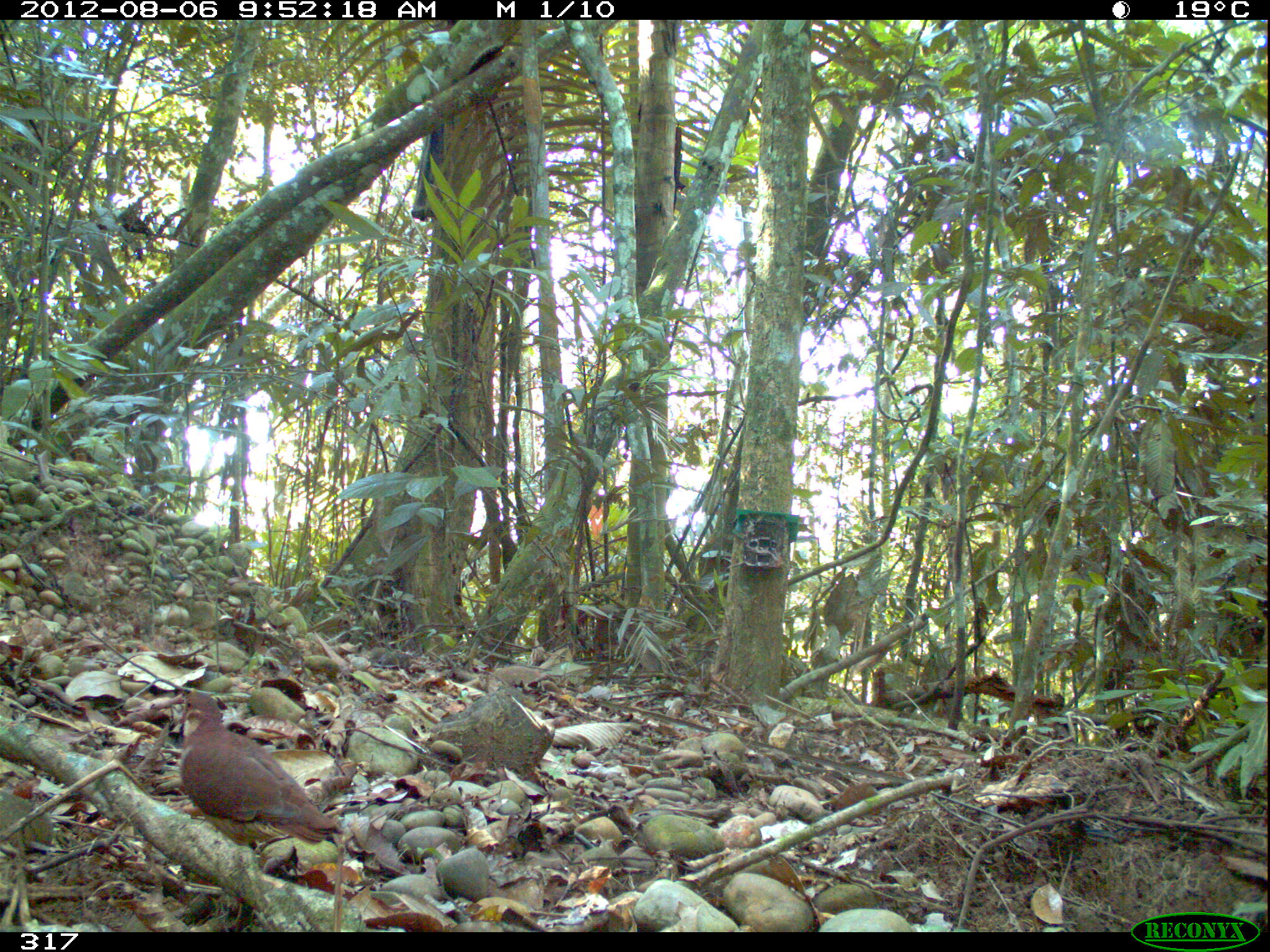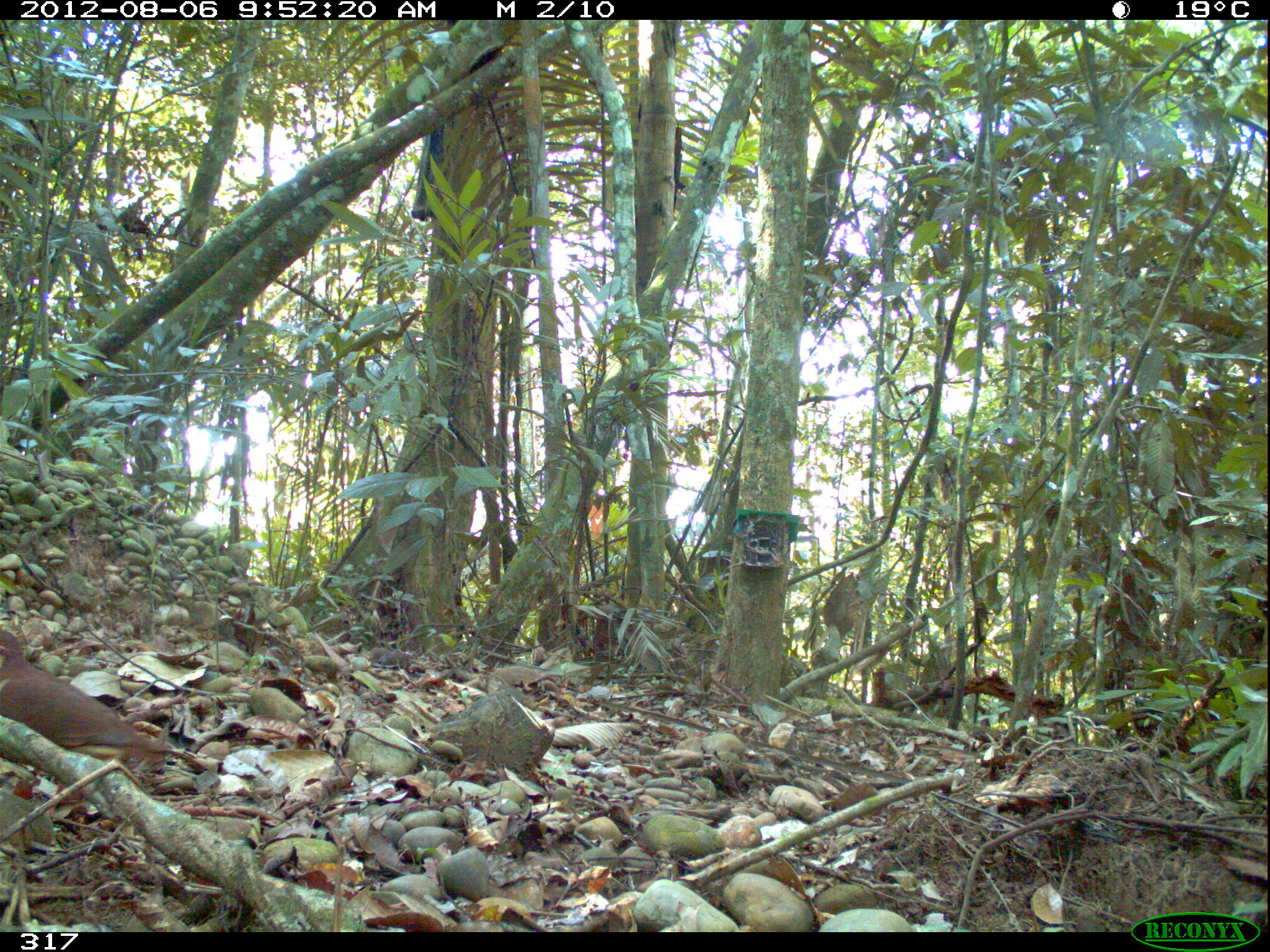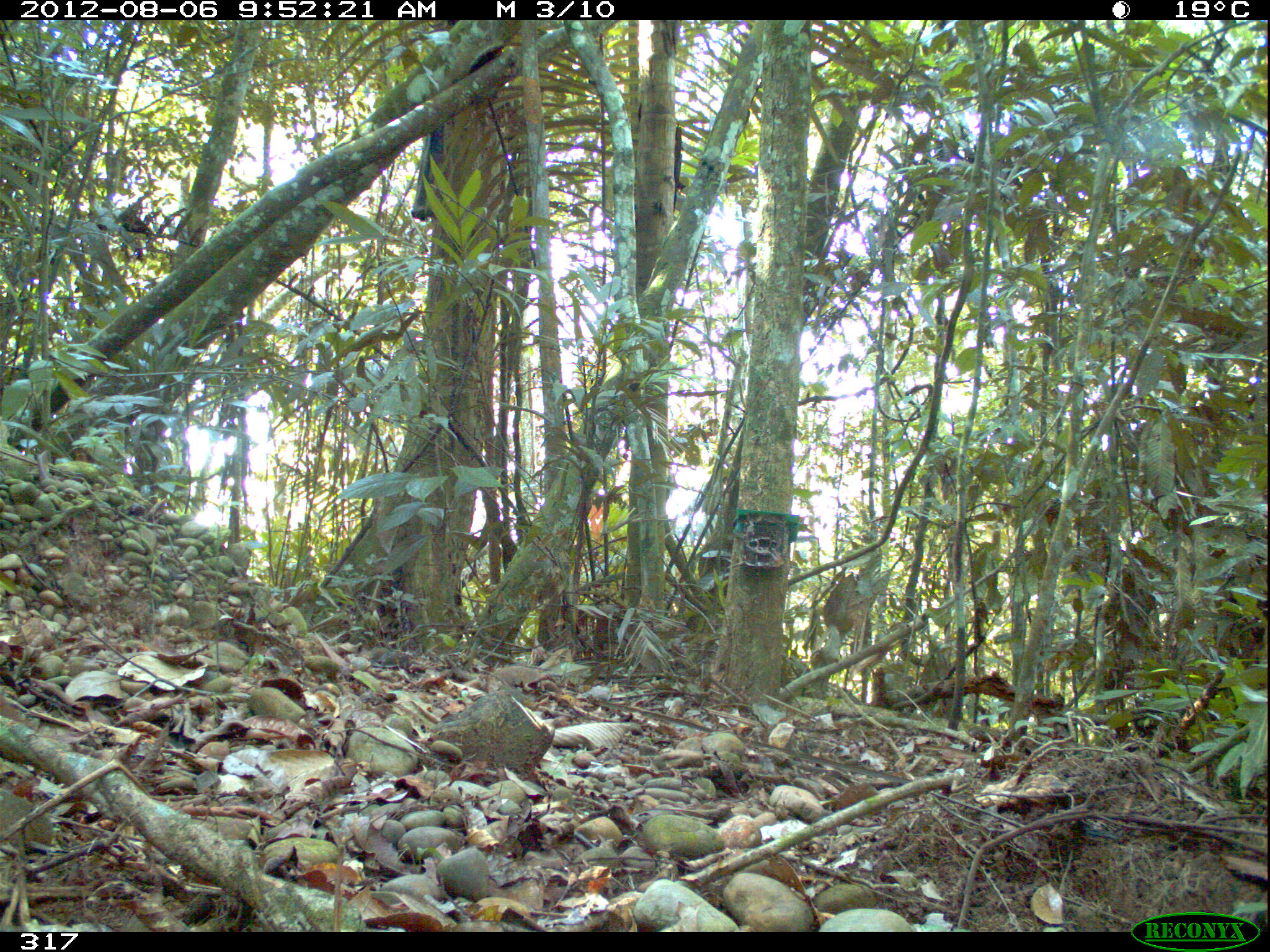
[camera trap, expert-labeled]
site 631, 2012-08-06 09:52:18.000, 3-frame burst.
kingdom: Animalia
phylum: Chordata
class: Aves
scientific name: Aves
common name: bird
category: unknown bird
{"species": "unknown bird (bird) (Aves)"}